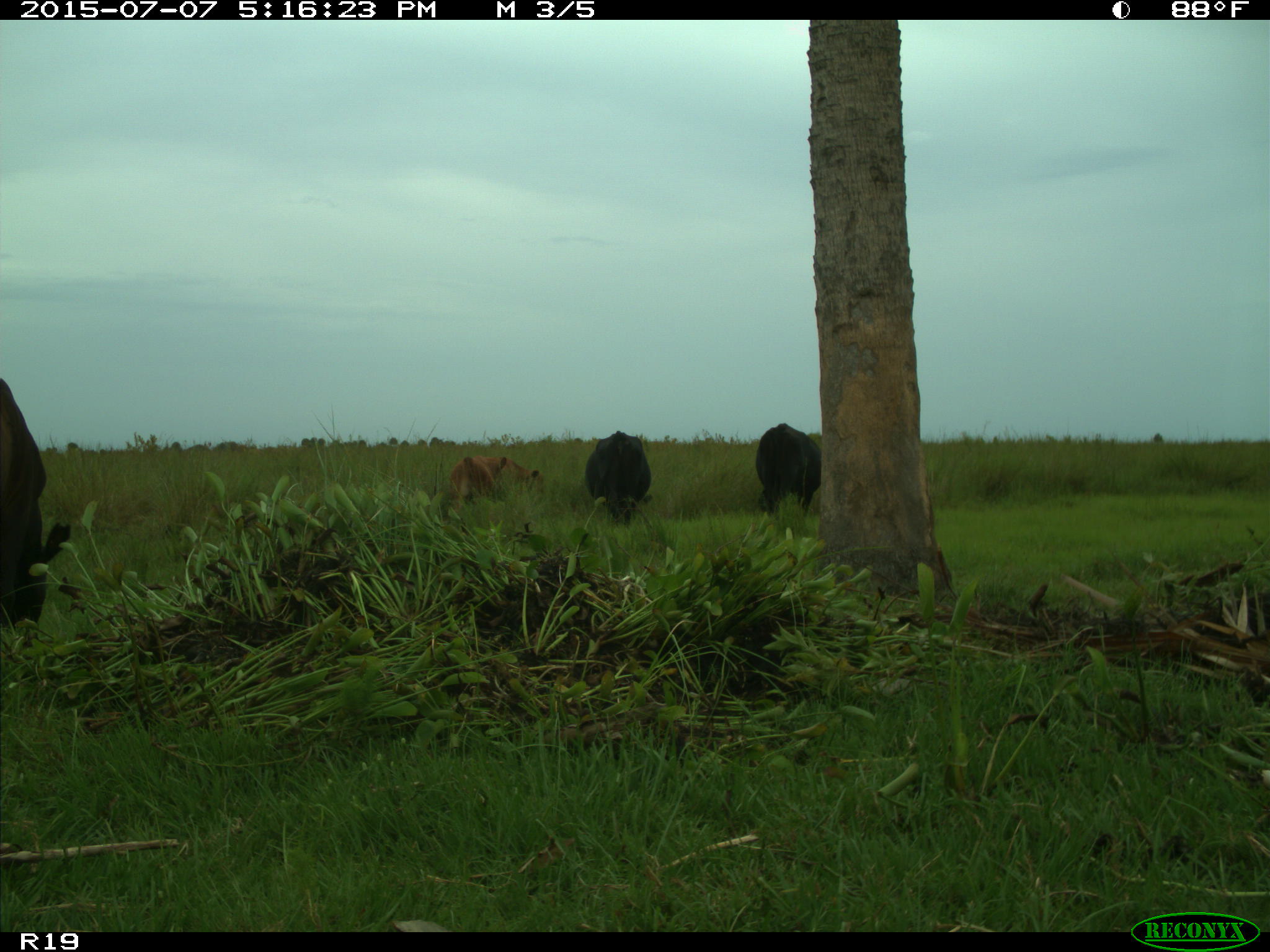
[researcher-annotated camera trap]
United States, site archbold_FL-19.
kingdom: Animalia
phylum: Chordata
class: Mammalia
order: Artiodactyla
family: Bovidae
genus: Bos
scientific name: Bos taurus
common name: domestic cow